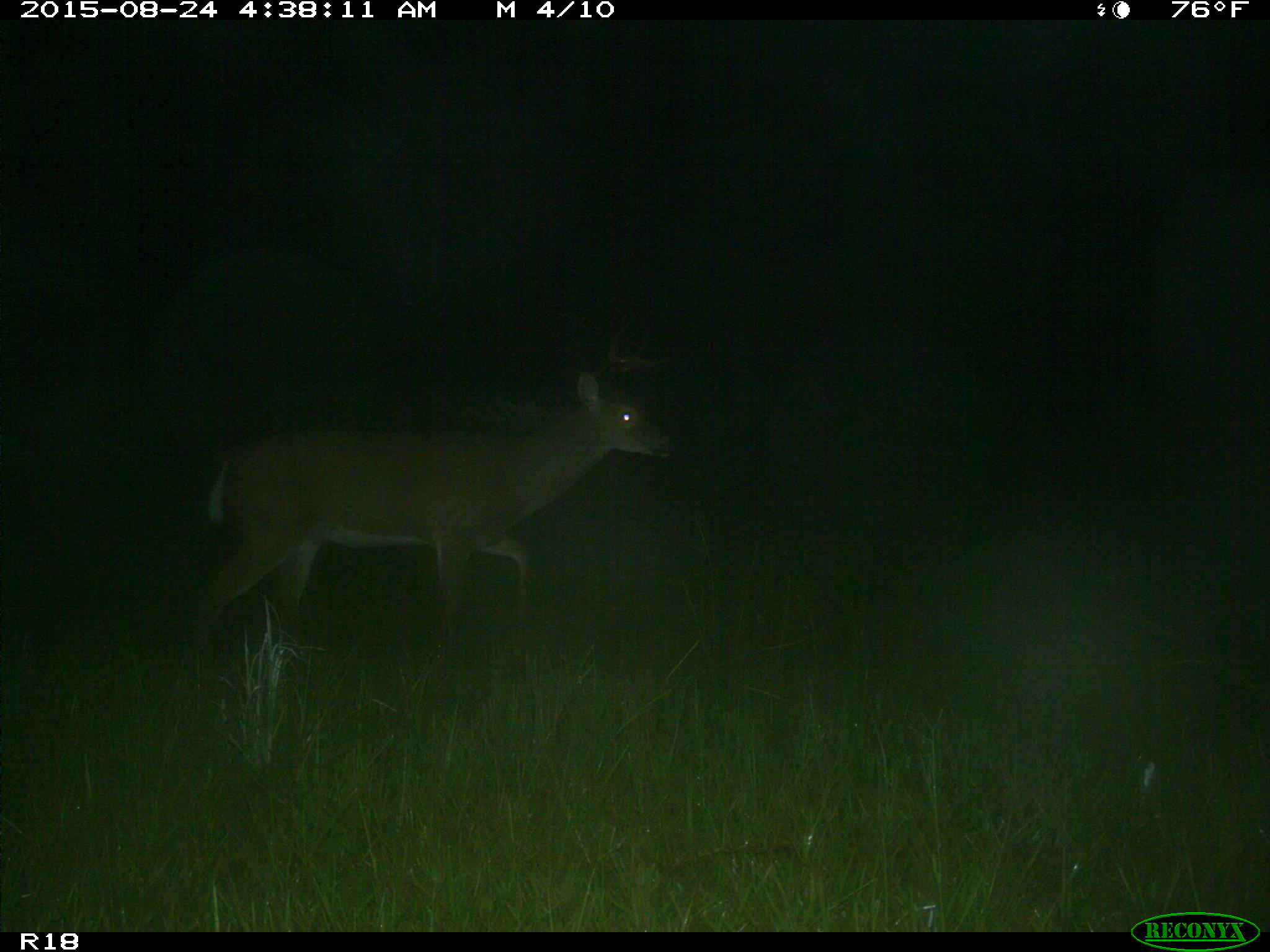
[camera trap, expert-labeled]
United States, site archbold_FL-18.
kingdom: Animalia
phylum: Chordata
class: Mammalia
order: Artiodactyla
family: Cervidae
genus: Odocoileus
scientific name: Odocoileus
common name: deer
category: unidentified deer